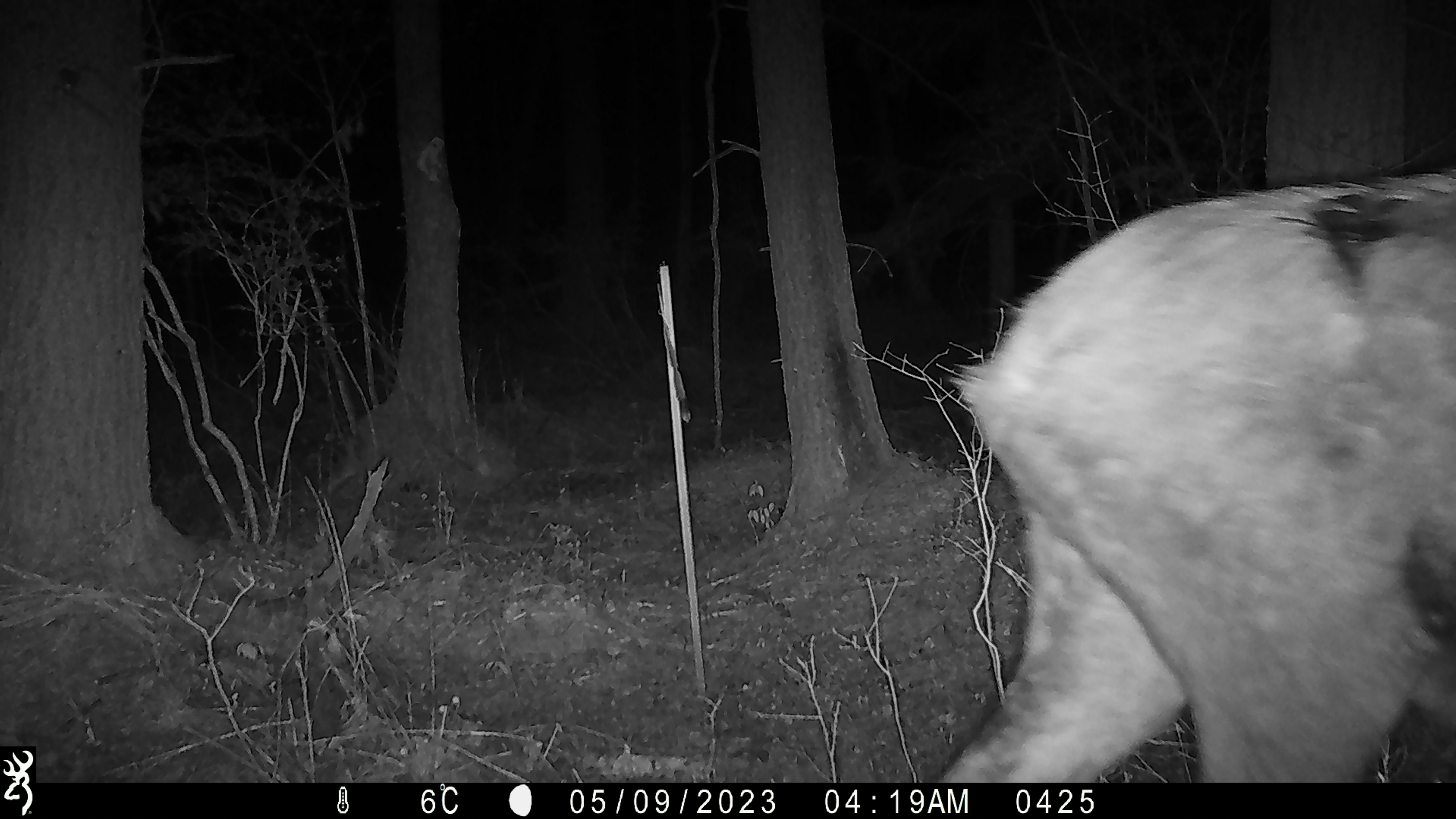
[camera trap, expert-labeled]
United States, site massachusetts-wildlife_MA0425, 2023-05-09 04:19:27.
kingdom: Animalia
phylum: Chordata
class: Mammalia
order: Artiodactyla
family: Cervidae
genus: Alces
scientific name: Alces alces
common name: moose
Moose (Alces alces).